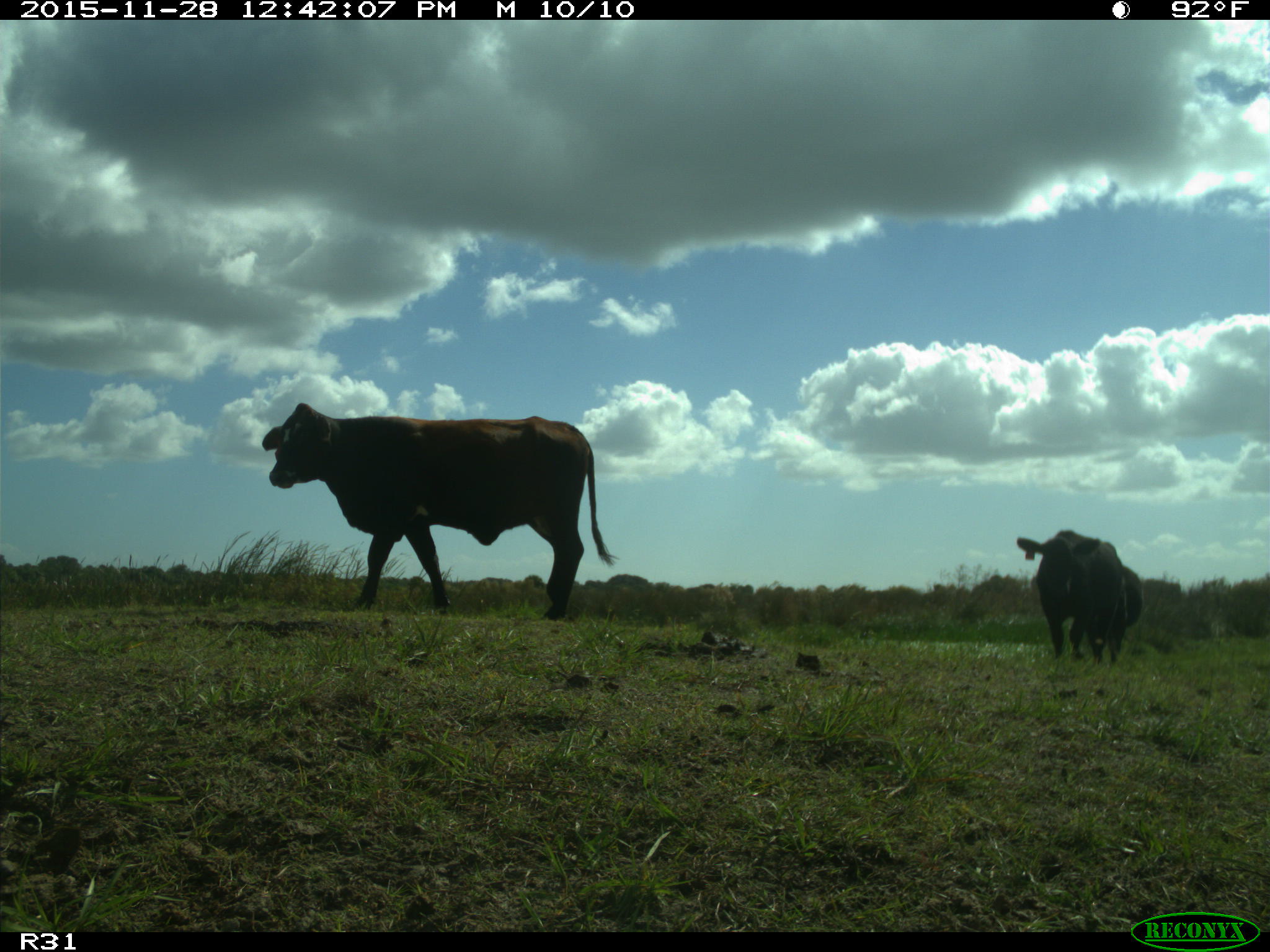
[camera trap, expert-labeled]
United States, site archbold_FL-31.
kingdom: Animalia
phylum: Chordata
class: Mammalia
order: Artiodactyla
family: Bovidae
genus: Bos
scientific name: Bos taurus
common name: domestic cow